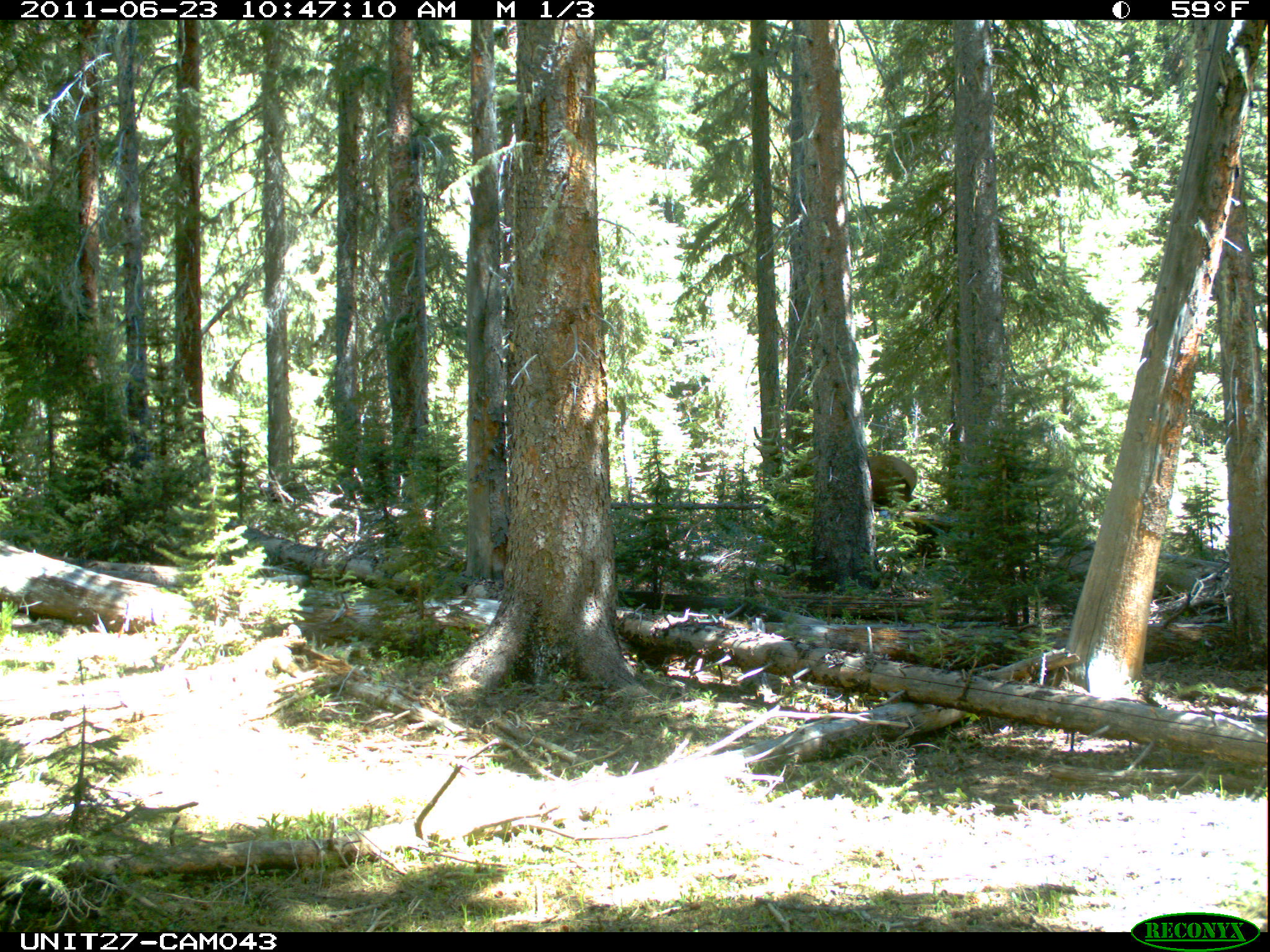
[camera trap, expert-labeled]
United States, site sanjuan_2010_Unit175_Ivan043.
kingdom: Animalia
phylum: Chordata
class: Mammalia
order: Artiodactyla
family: Cervidae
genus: Cervus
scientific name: Cervus elaphus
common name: red deer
Cervus elaphus (red deer).